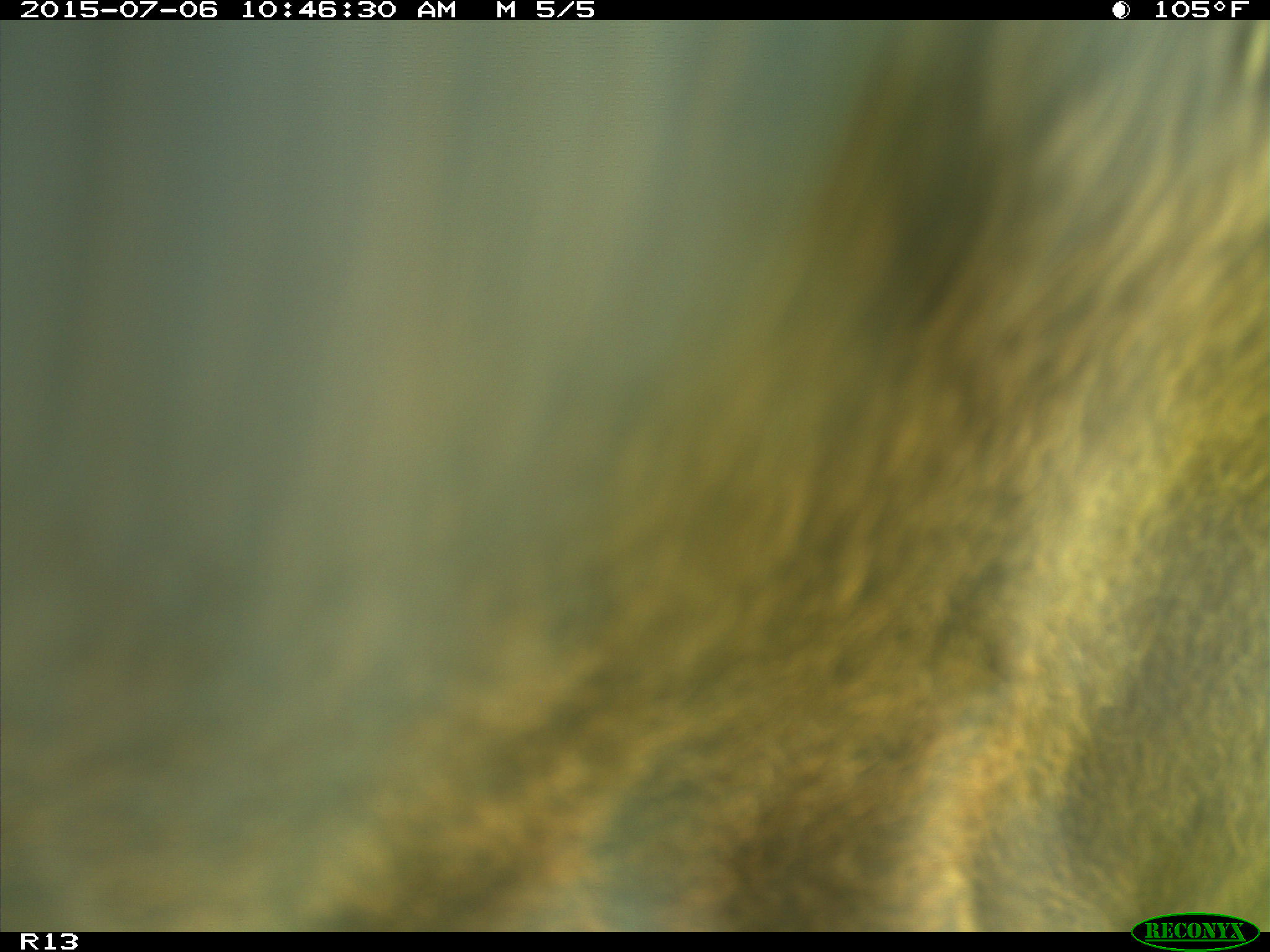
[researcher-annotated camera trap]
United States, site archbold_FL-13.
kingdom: Animalia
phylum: Chordata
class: Mammalia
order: Artiodactyla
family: Bovidae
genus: Bos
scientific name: Bos taurus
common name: domestic cow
Bos taurus (domestic cow).